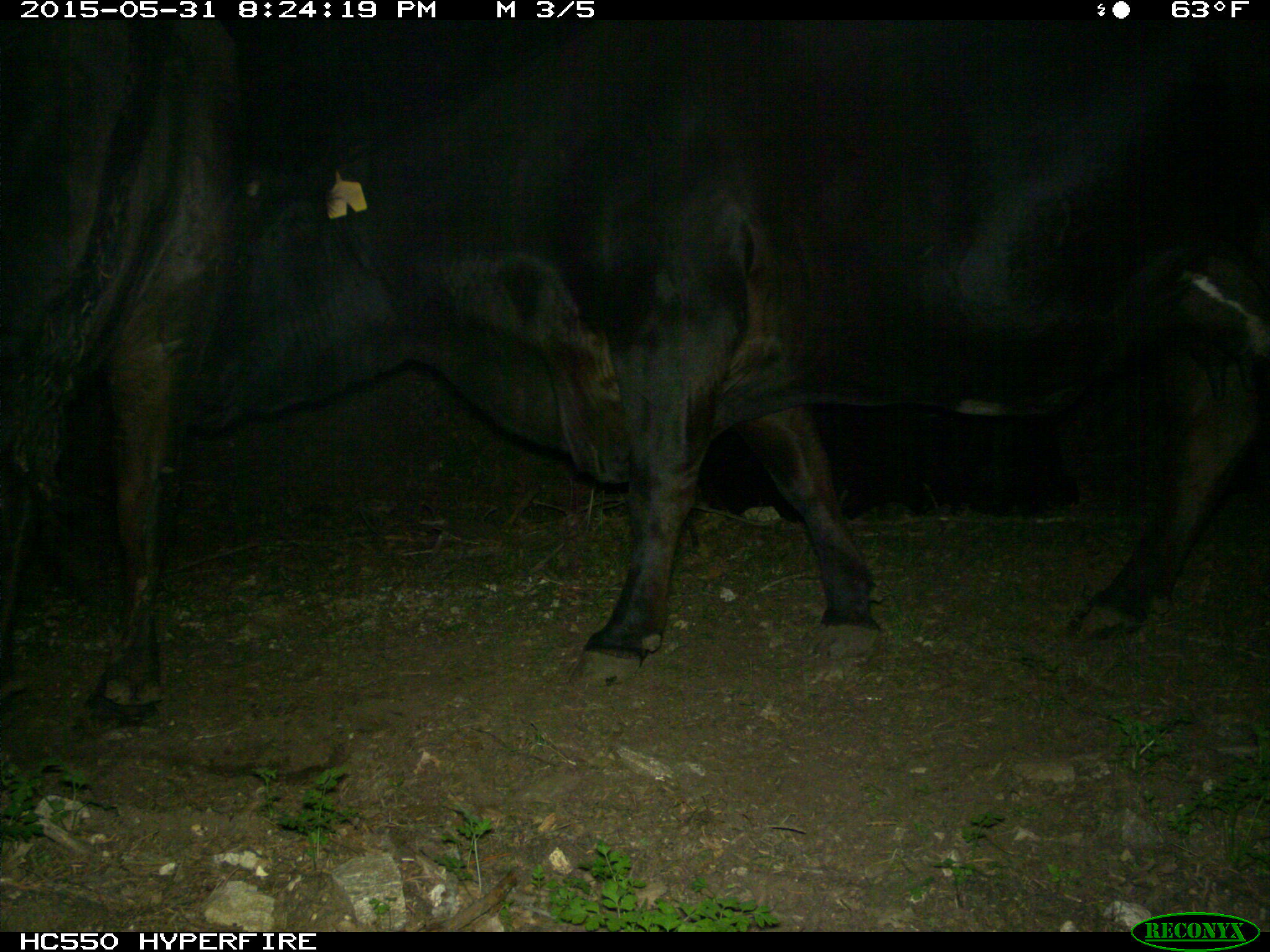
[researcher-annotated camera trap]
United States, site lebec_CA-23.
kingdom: Animalia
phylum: Chordata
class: Mammalia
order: Artiodactyla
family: Bovidae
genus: Bos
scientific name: Bos taurus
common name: domestic cow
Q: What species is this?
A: Bos taurus (domestic cow).